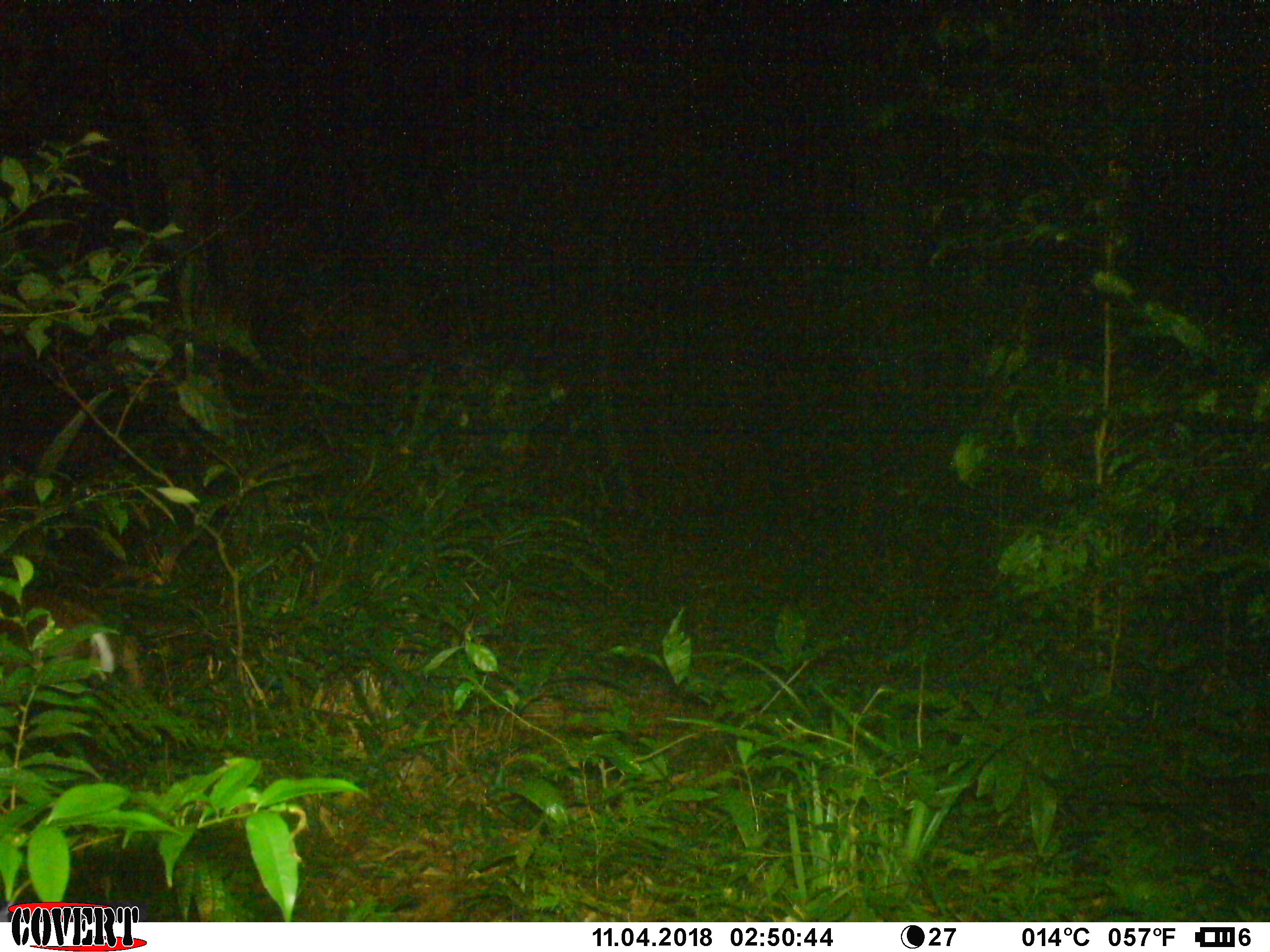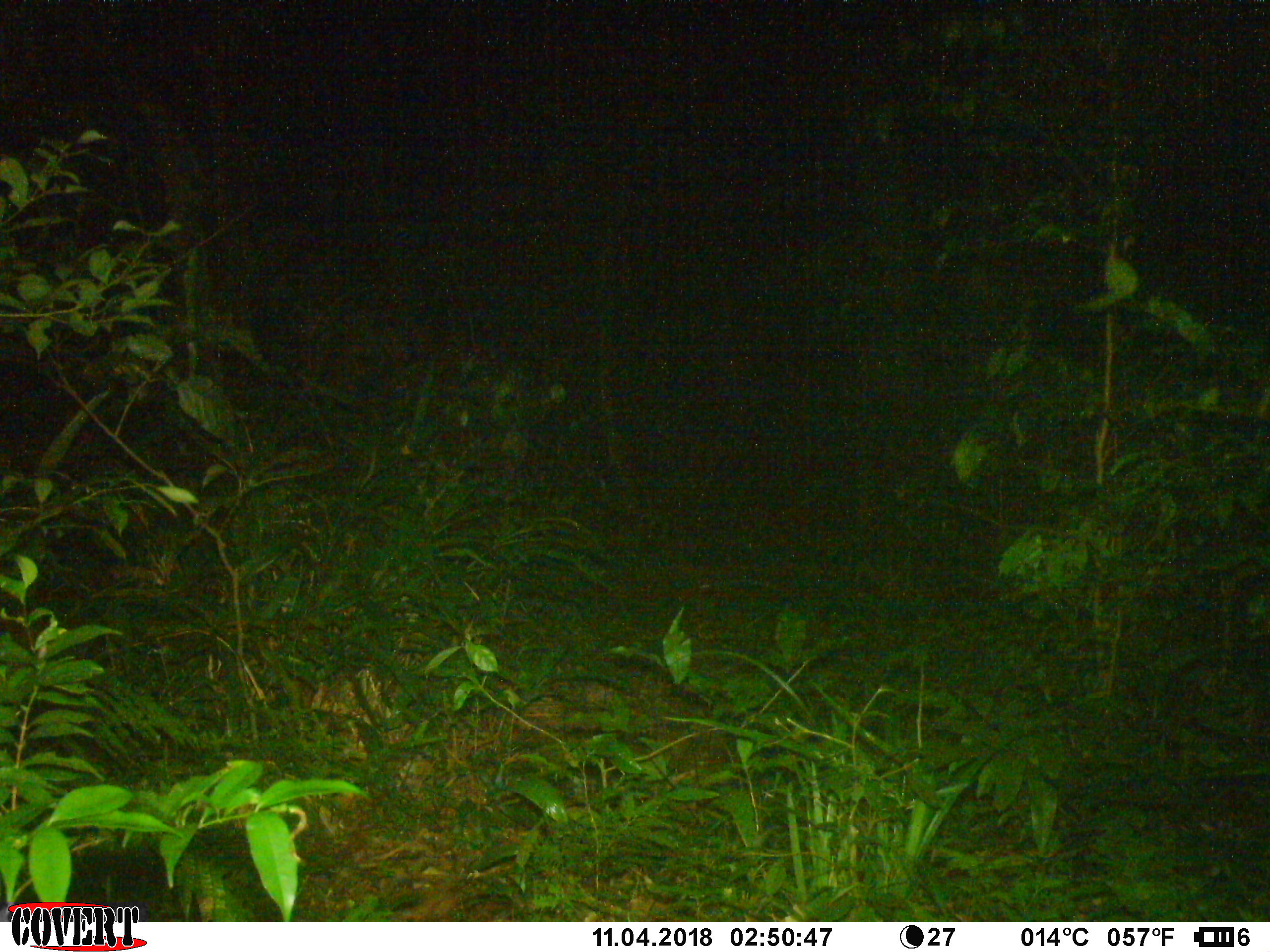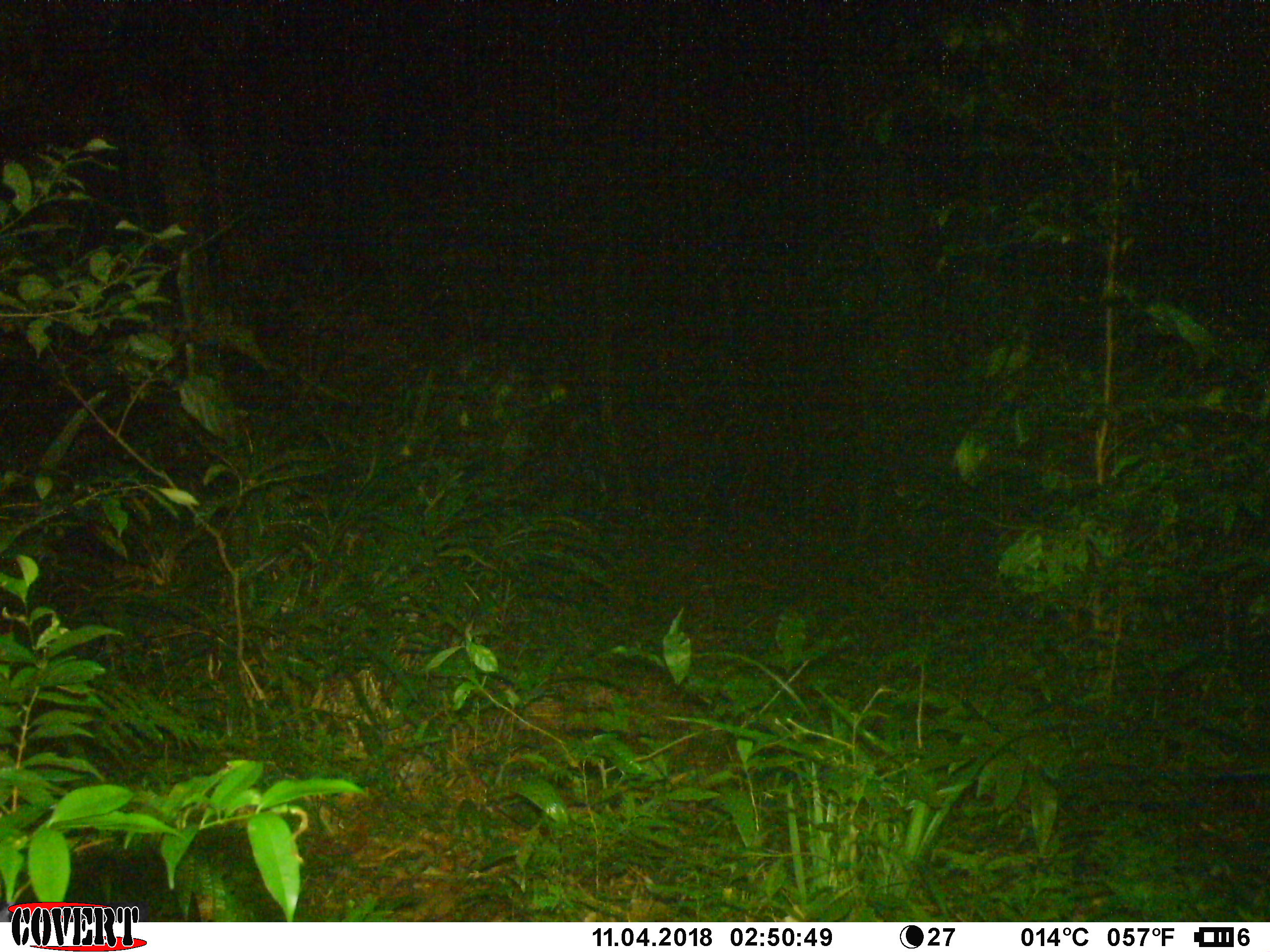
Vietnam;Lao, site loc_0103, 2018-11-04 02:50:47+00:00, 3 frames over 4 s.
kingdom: Animalia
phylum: Chordata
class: Mammalia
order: Artiodactyla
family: Cervidae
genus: Muntiacus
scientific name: Muntiacus rooseveltorum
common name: roosevelt's muntjac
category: roosevelts muntjac group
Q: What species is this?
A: Roosevelts muntjac group (roosevelt's muntjac) (Muntiacus rooseveltorum).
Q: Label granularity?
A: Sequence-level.